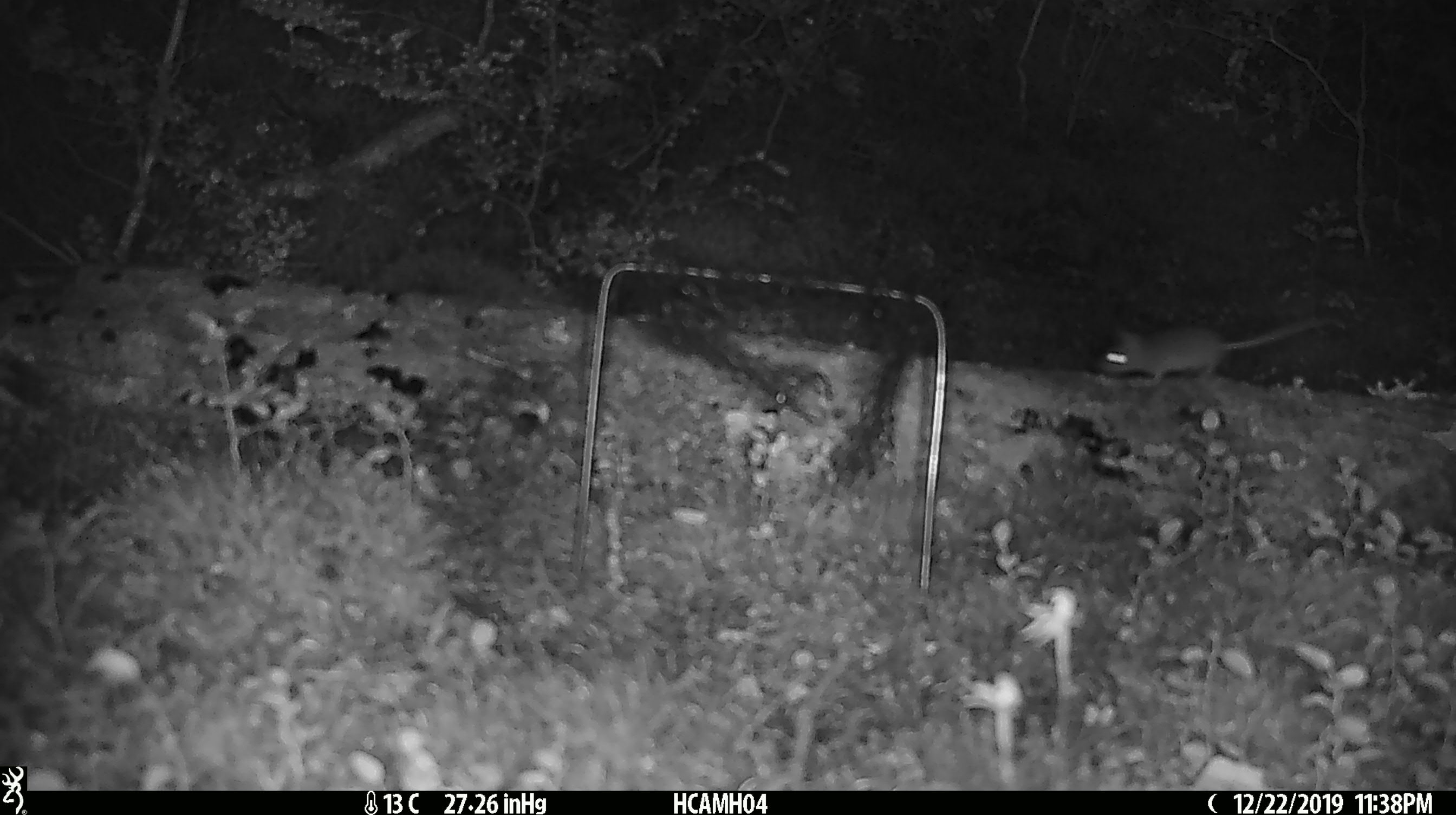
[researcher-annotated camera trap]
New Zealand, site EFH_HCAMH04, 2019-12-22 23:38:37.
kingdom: Animalia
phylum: Chordata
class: Mammalia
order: Rodentia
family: Muridae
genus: Mus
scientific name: Mus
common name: mouse